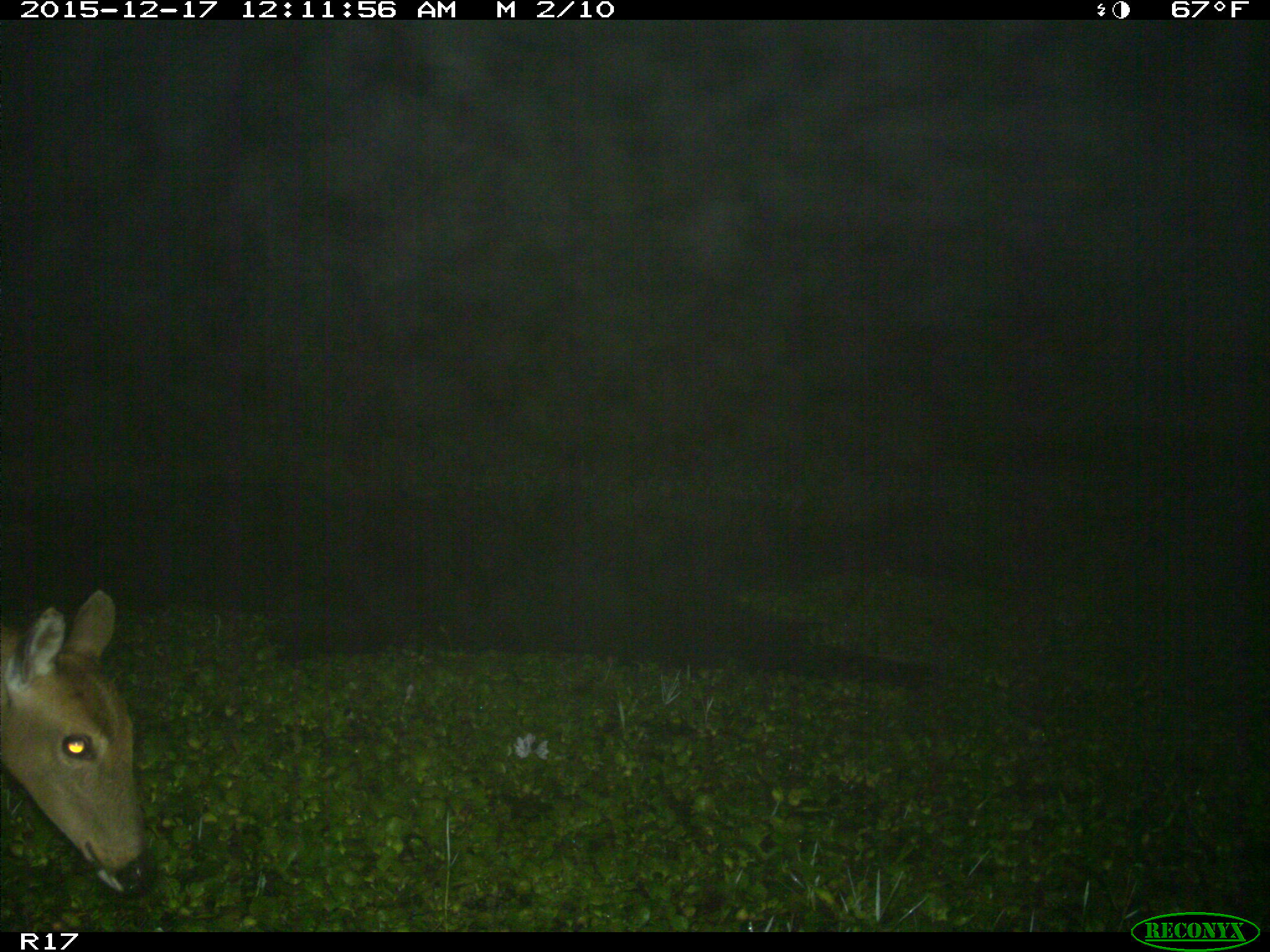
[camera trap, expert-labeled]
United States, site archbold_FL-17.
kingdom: Animalia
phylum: Chordata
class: Mammalia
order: Artiodactyla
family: Cervidae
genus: Odocoileus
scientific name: Odocoileus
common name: deer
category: unidentified deer